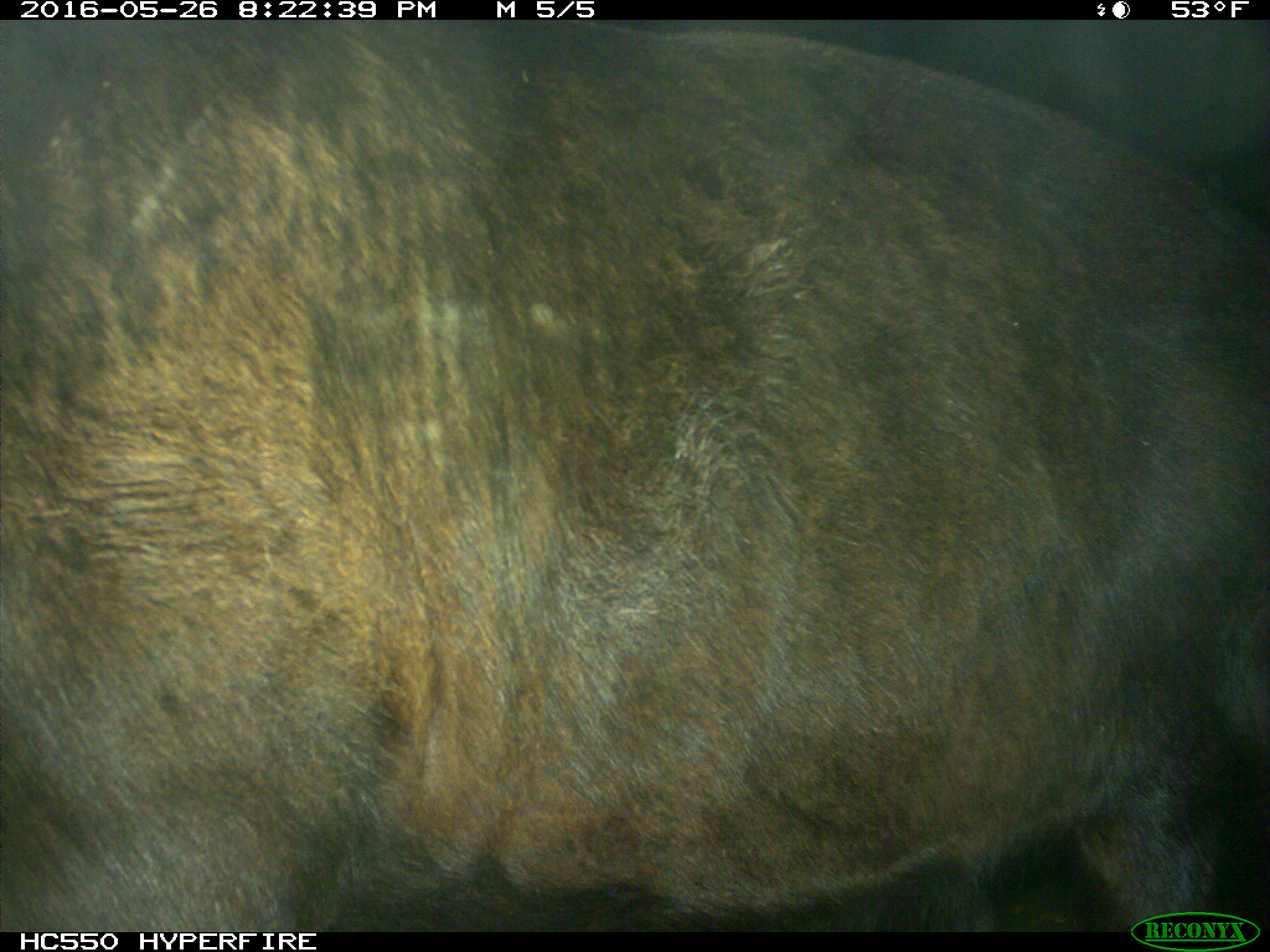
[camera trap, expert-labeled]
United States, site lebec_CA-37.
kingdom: Animalia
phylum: Chordata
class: Mammalia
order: Artiodactyla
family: Bovidae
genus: Bos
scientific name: Bos taurus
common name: domestic cow